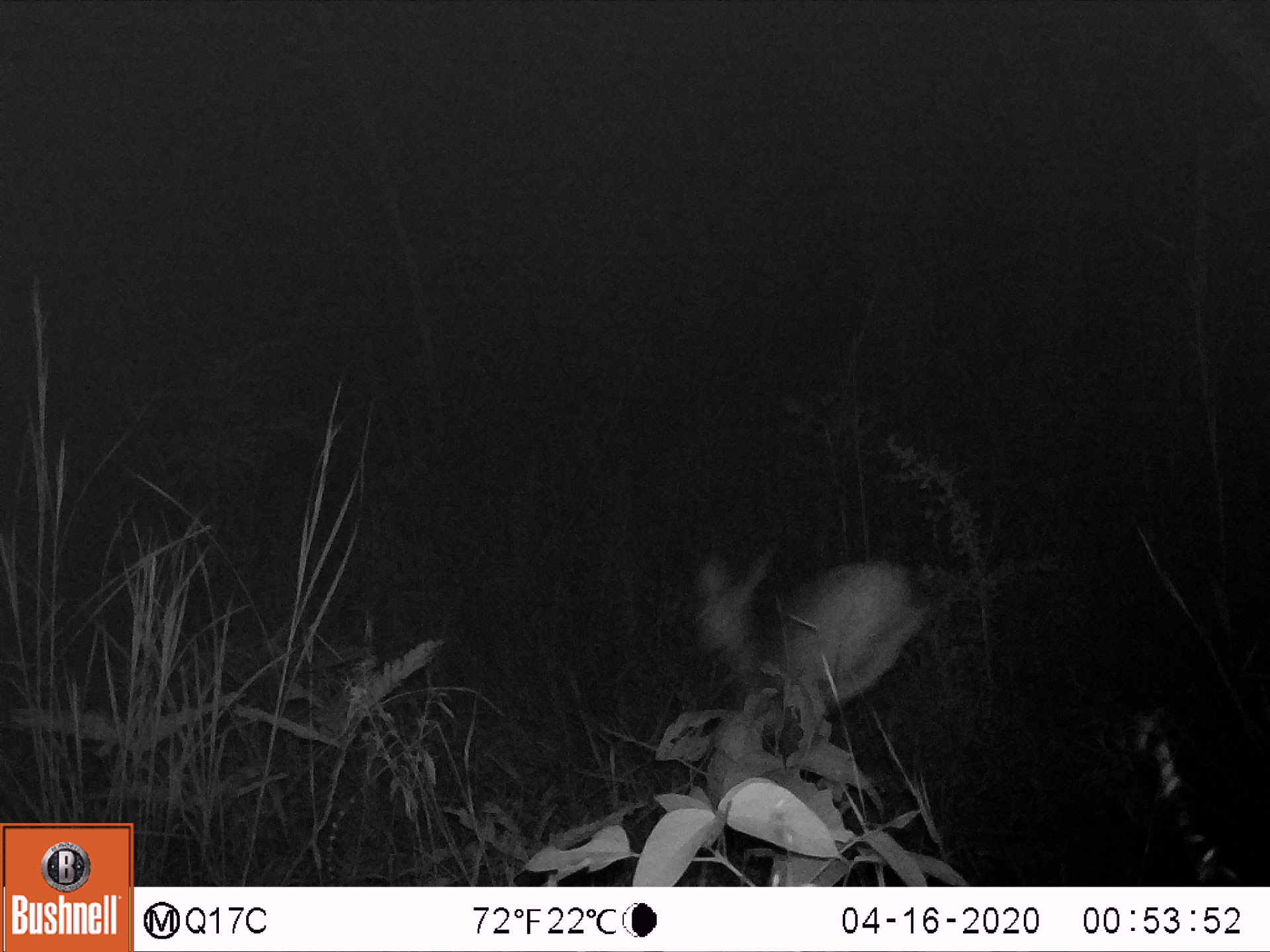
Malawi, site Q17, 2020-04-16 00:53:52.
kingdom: Animalia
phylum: Chordata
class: Mammalia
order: Artiodactyla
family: Bovidae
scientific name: Antilopinae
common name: small antelope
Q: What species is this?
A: Small antelope (Antilopinae).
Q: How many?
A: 1.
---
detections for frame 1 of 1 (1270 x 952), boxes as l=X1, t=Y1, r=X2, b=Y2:
small antelope: l=679, t=523, r=946, b=803